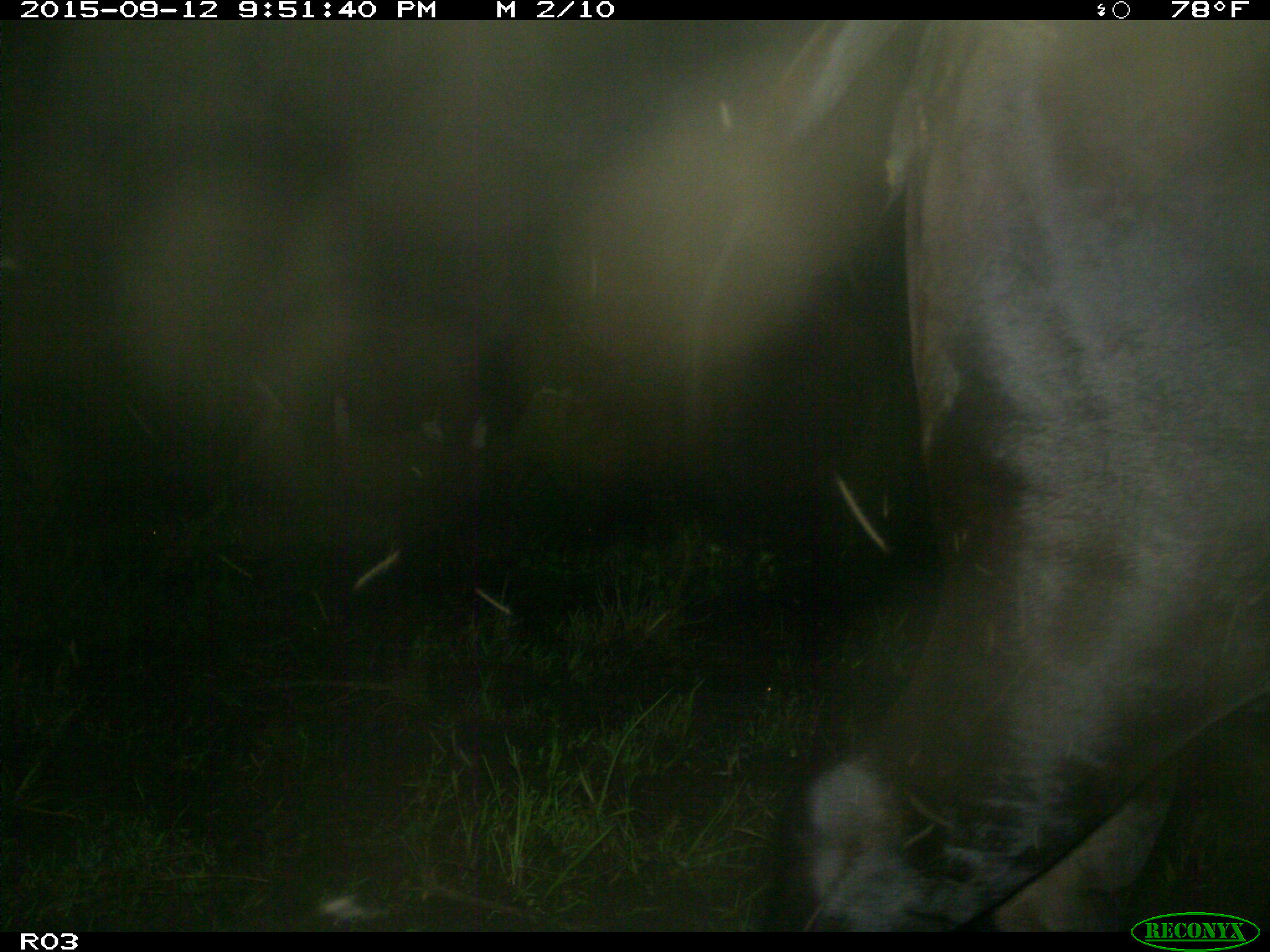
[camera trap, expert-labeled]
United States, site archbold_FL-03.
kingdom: Animalia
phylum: Chordata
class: Mammalia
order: Artiodactyla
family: Bovidae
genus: Bos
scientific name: Bos taurus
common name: domestic cow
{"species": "Bos taurus (domestic cow)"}